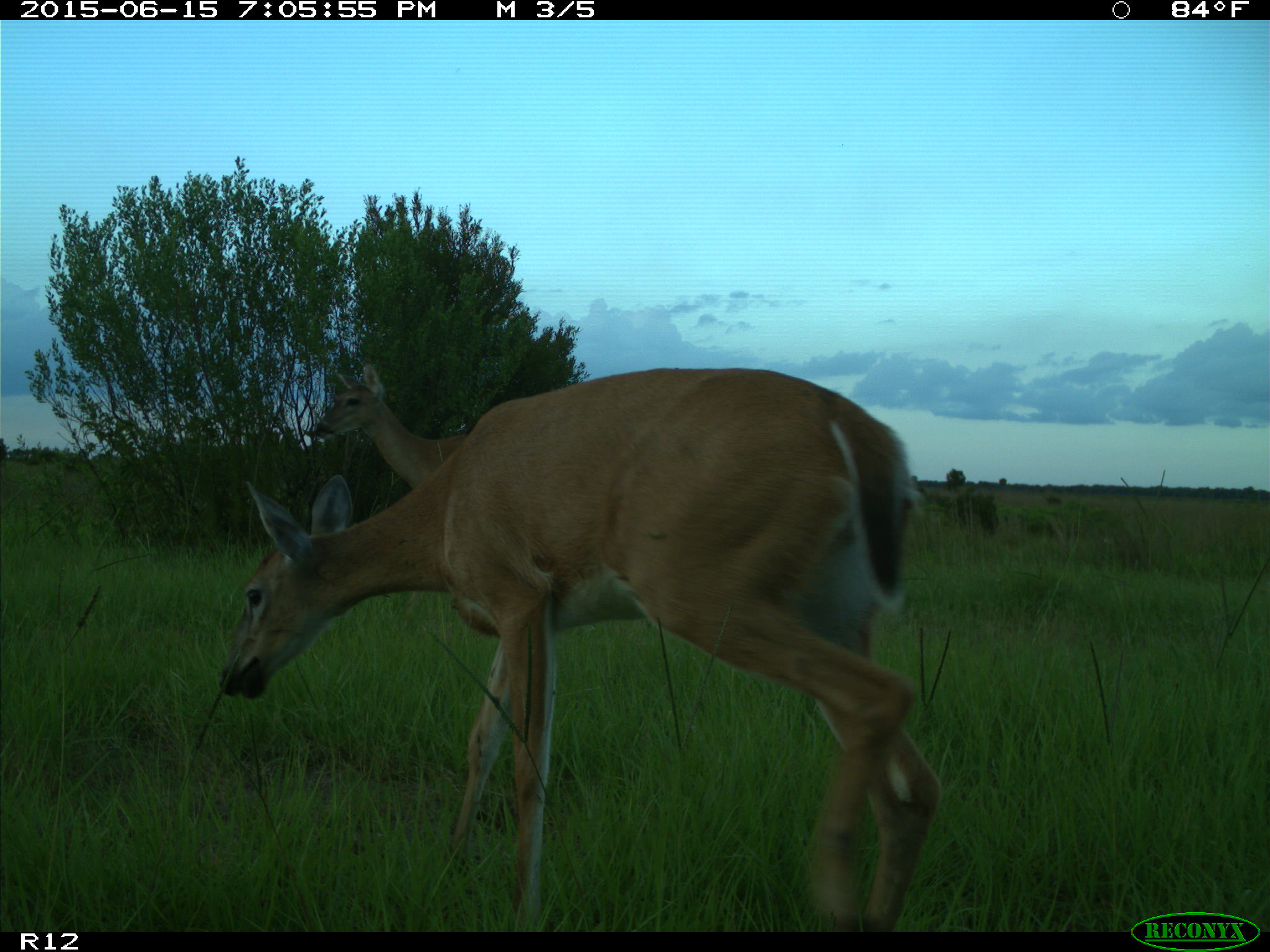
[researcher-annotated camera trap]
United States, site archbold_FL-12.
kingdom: Animalia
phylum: Chordata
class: Mammalia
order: Artiodactyla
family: Cervidae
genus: Odocoileus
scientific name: Odocoileus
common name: deer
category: unidentified deer